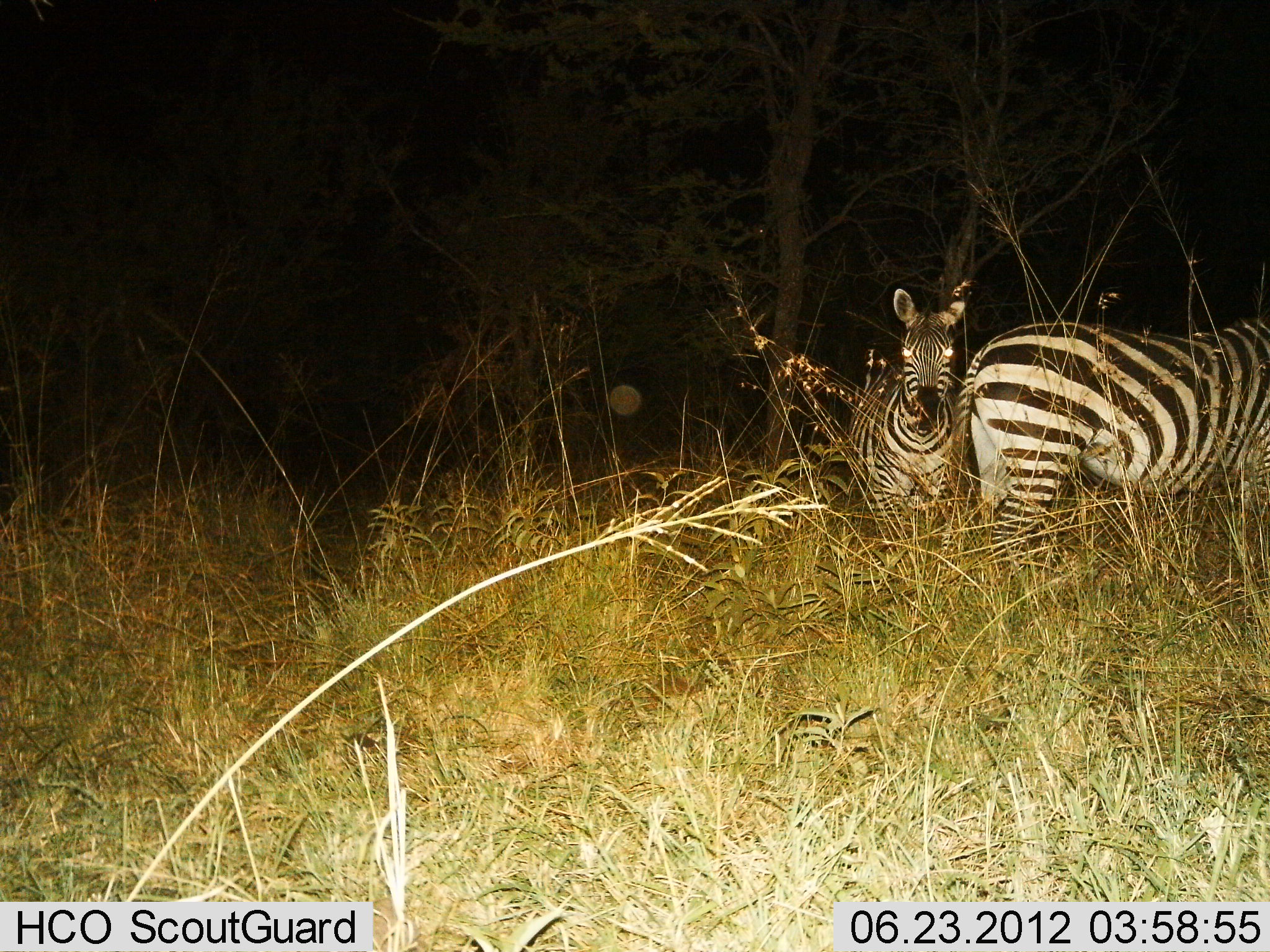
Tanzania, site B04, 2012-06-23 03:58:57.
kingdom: Animalia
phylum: Chordata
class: Mammalia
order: Perissodactyla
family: Equidae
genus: Equus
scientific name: Equus quagga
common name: plains zebra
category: zebra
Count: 2.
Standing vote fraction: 80%.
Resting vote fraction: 20%.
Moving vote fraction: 0%.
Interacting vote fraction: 0%.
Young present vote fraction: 0%.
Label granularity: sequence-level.